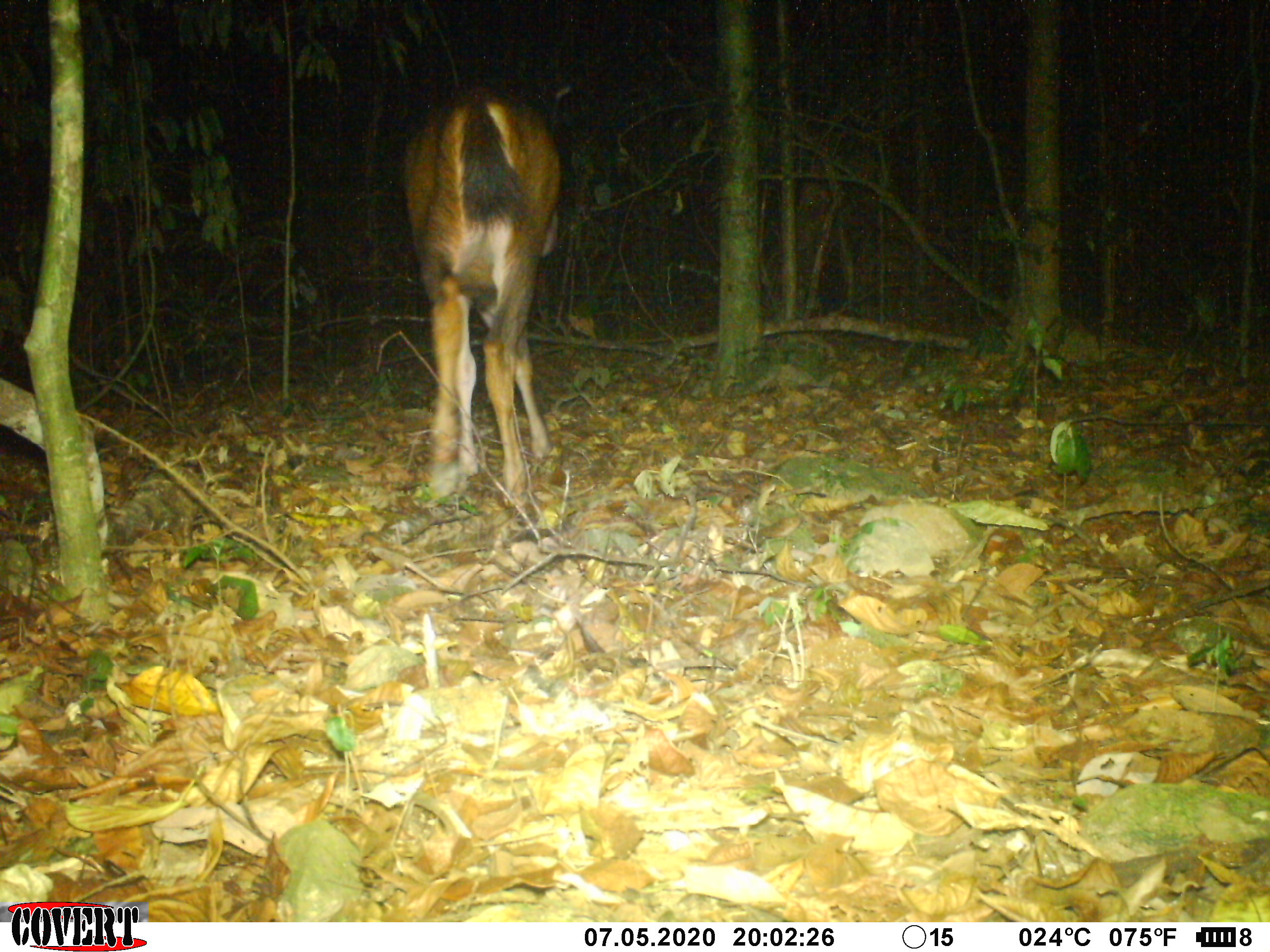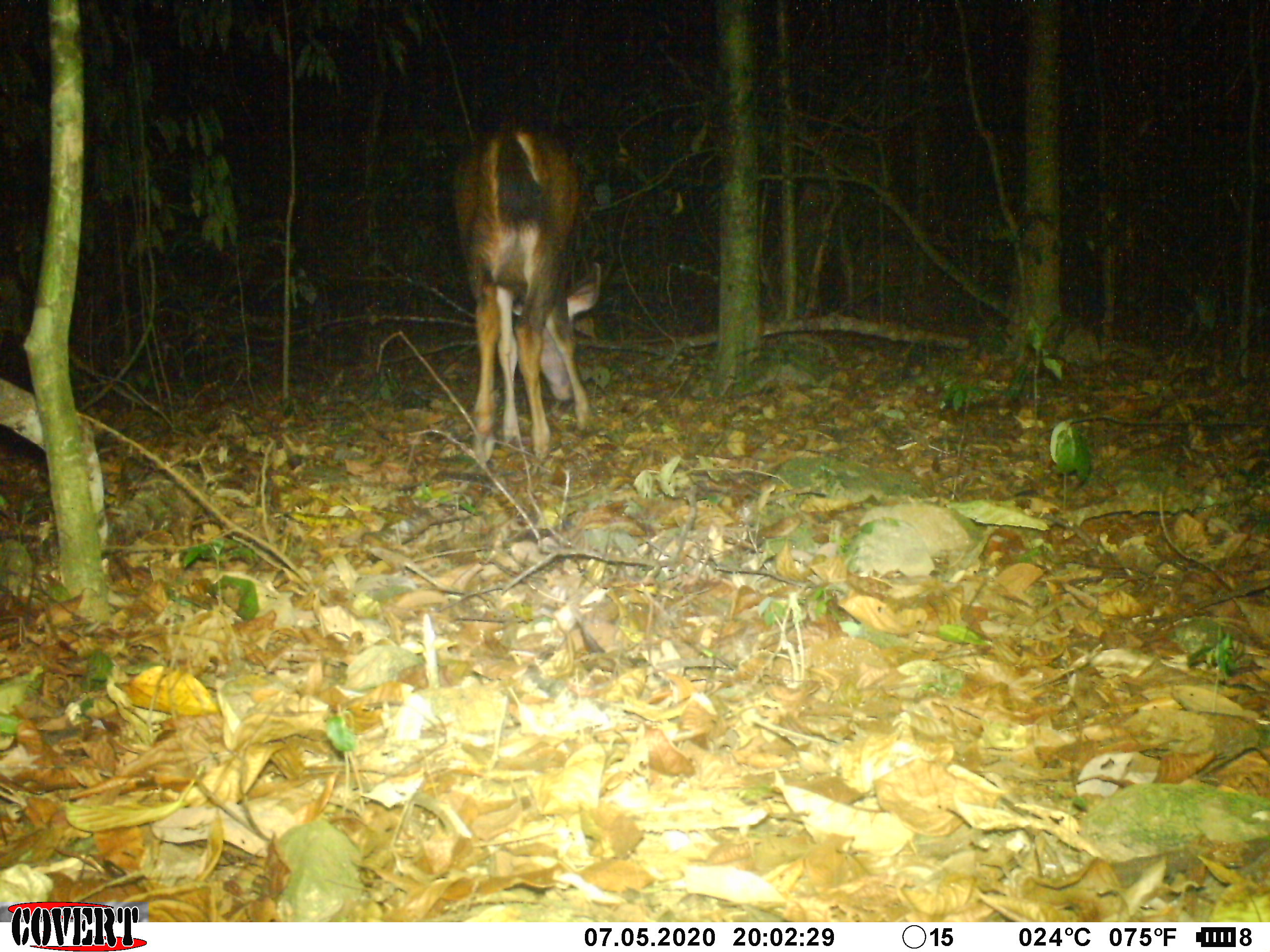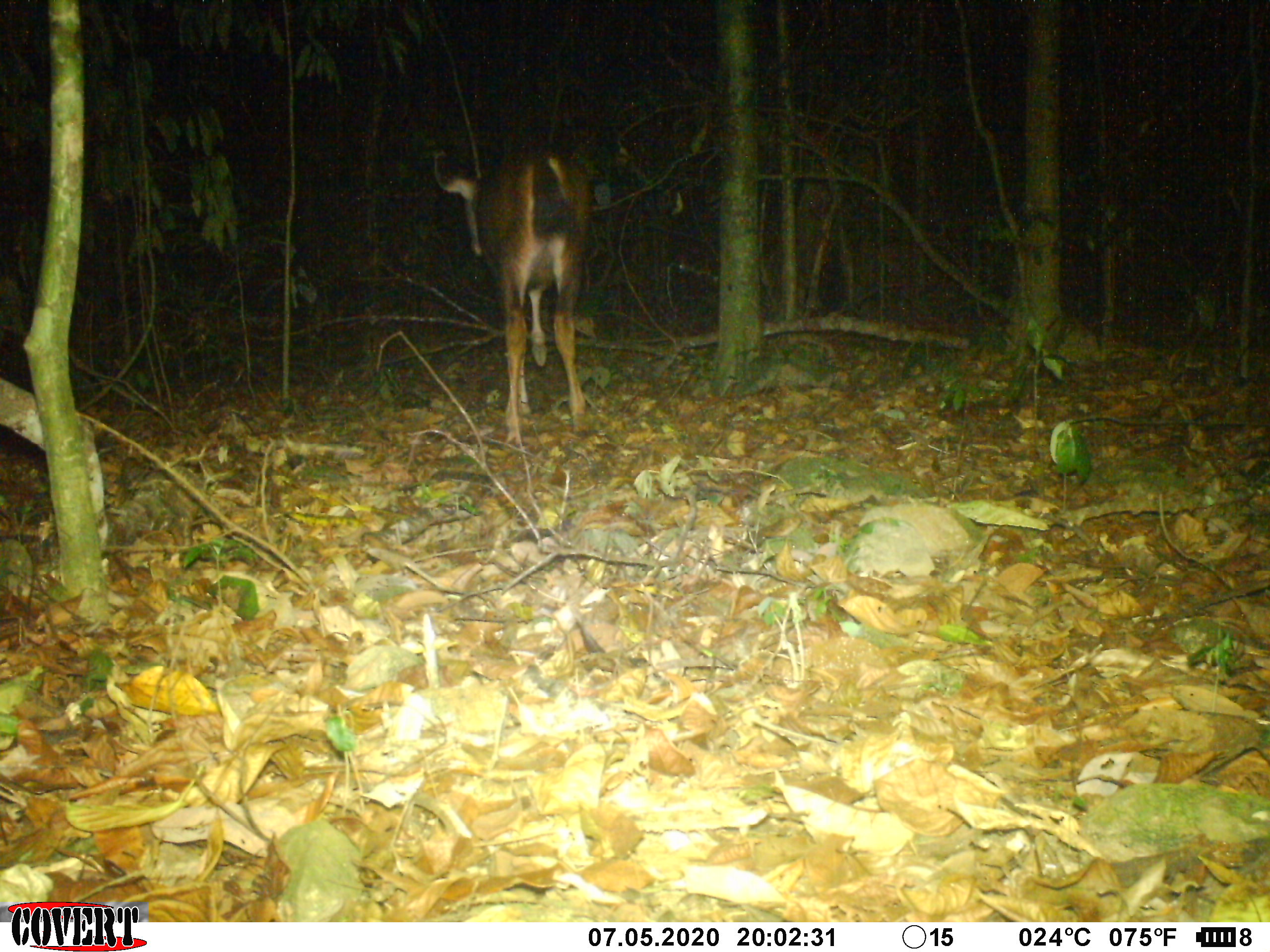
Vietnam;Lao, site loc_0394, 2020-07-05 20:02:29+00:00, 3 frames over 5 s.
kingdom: Animalia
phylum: Chordata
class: Mammalia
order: Artiodactyla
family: Cervidae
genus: Rusa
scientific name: Rusa unicolor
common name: sambar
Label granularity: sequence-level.